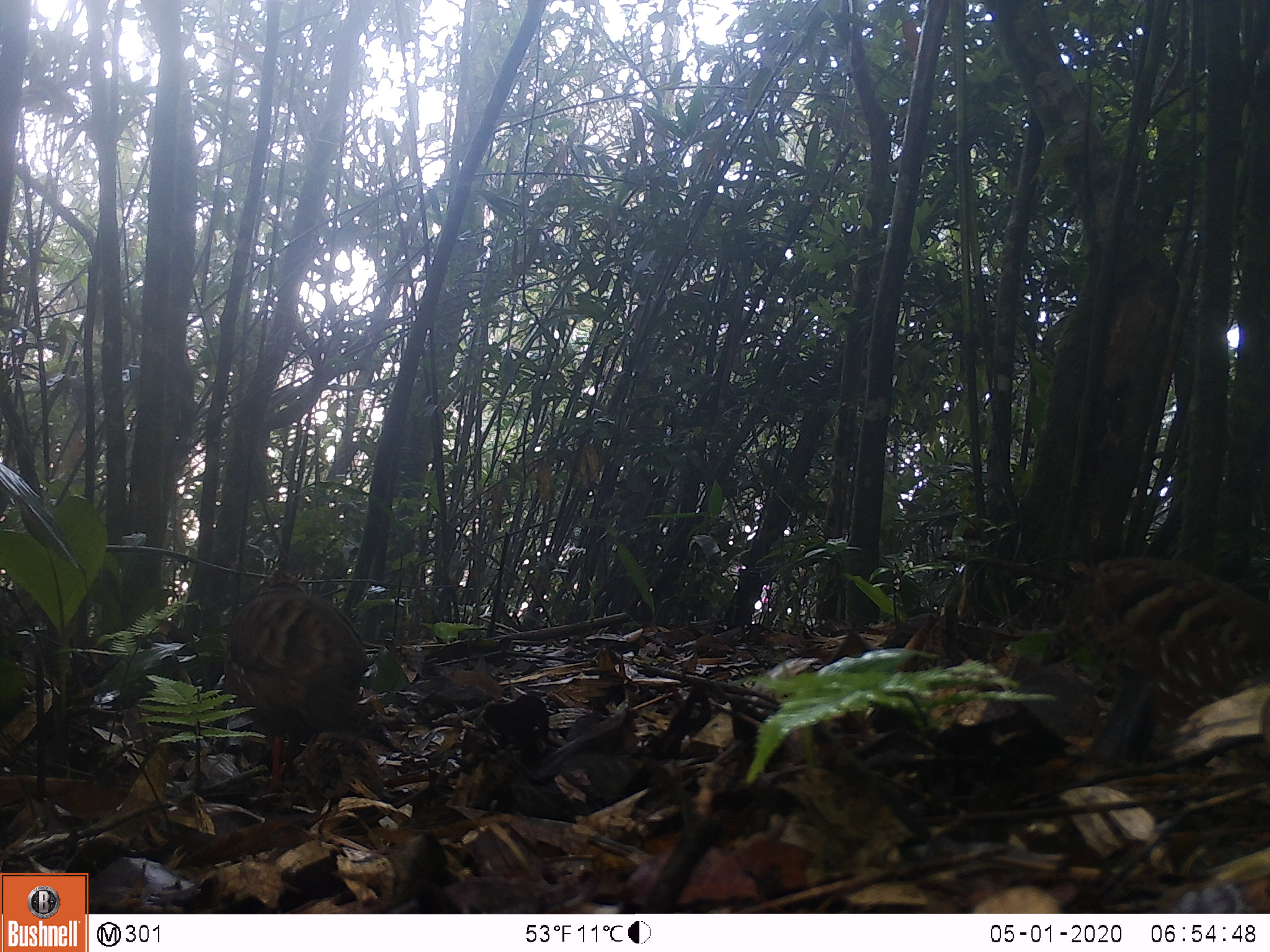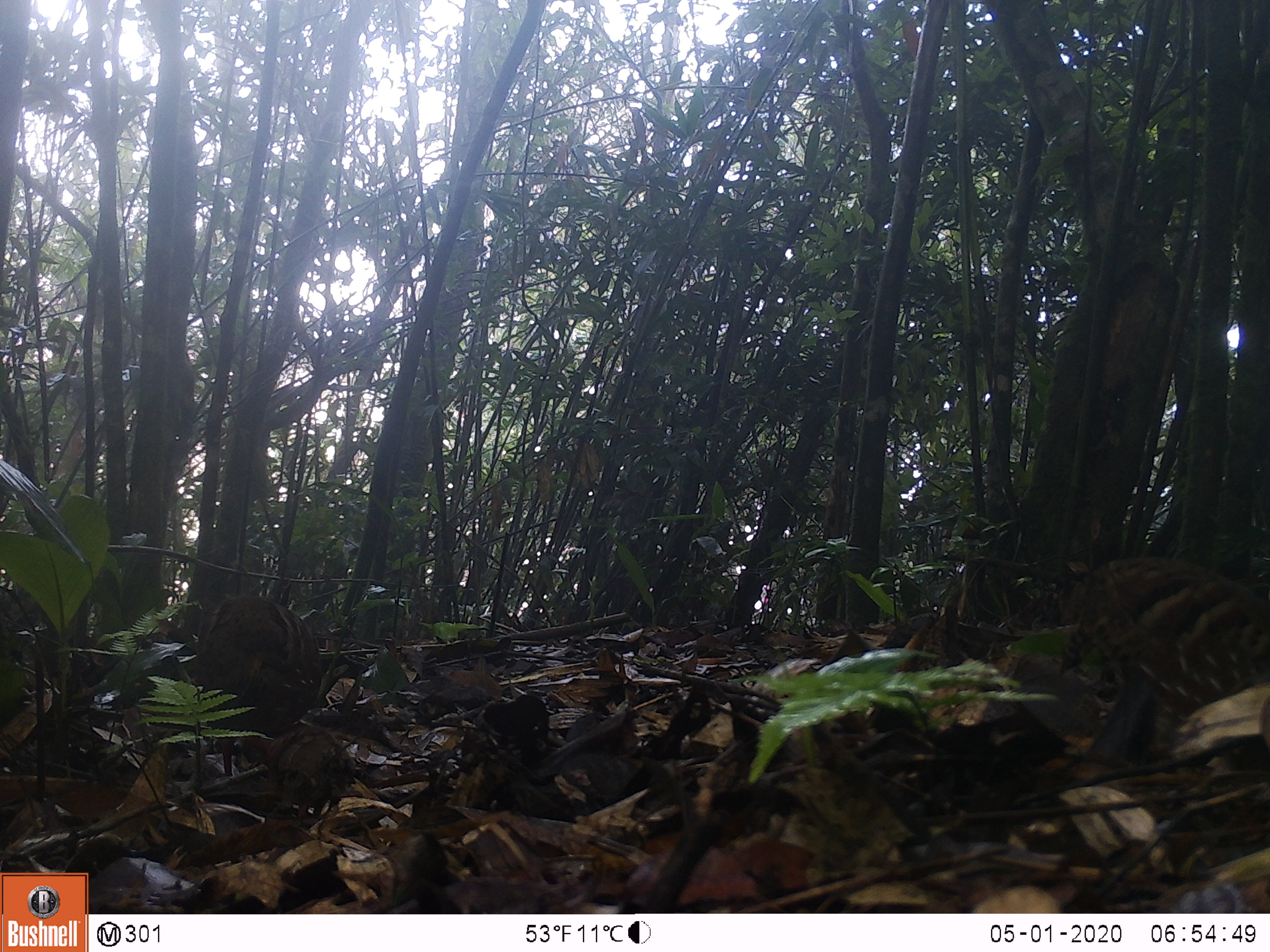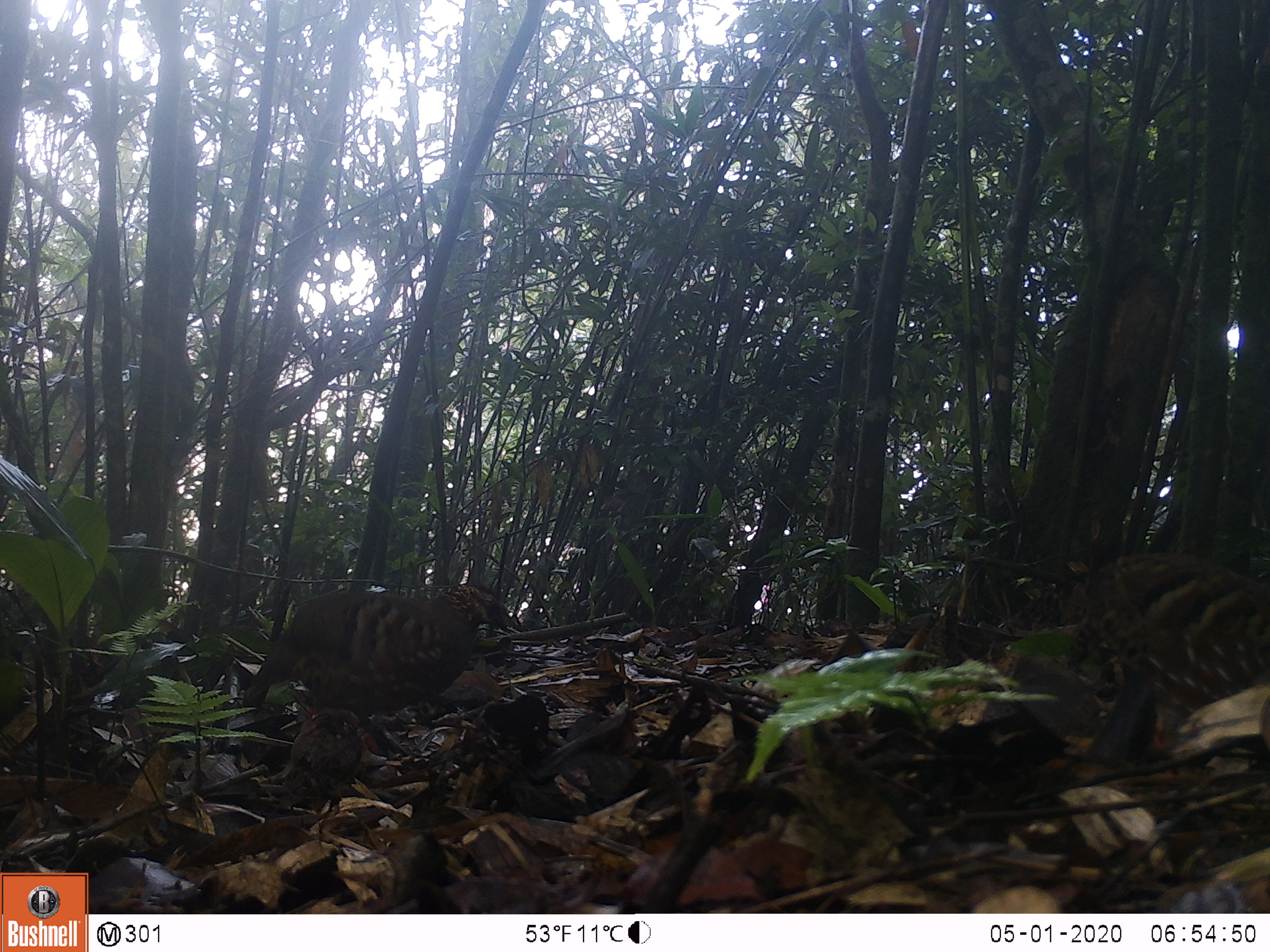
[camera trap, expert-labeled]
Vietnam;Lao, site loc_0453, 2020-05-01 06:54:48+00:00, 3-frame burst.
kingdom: Animalia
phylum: Chordata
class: Aves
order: Galliformes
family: Phasianidae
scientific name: Phasianidae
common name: partridge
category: unidentified partridge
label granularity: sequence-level